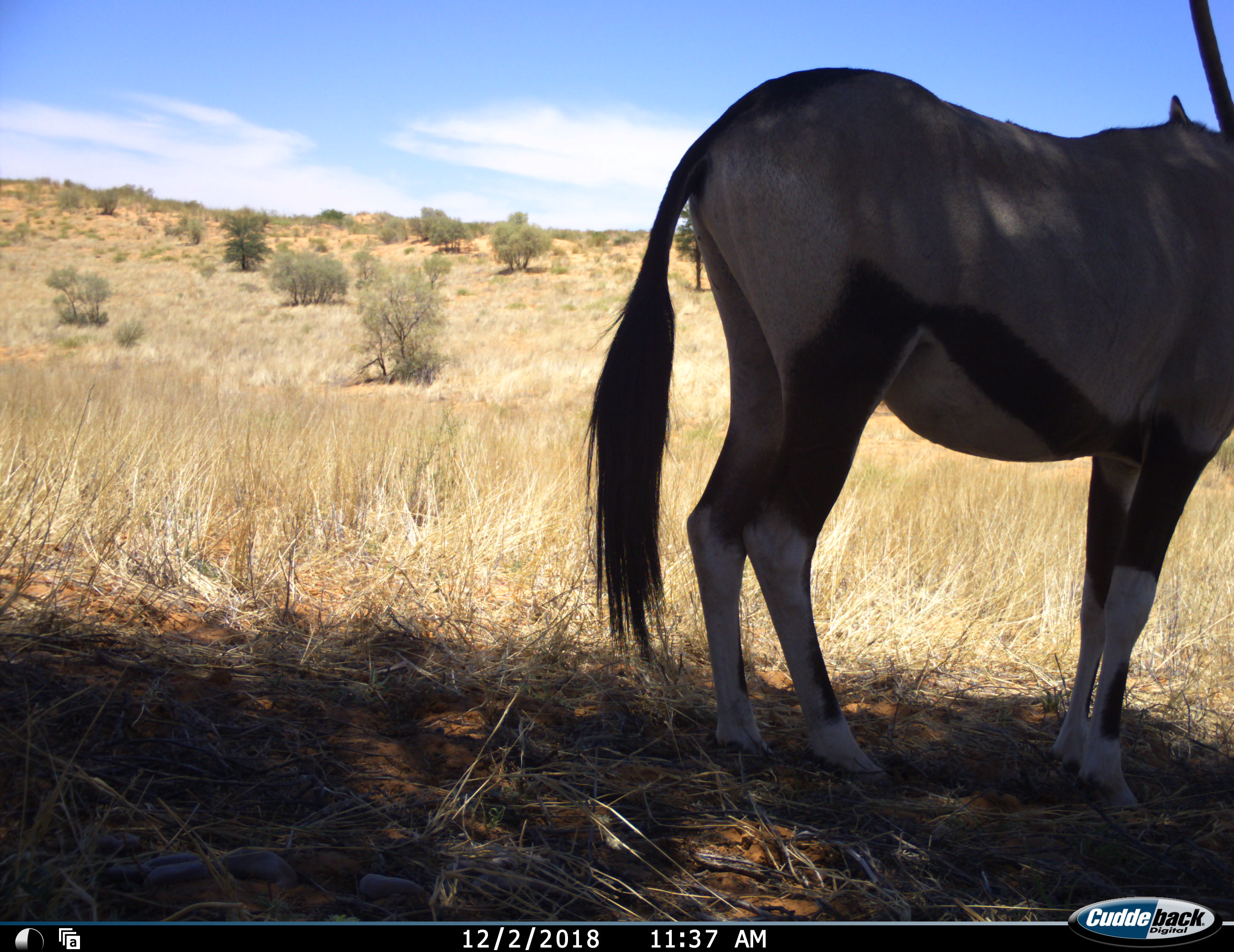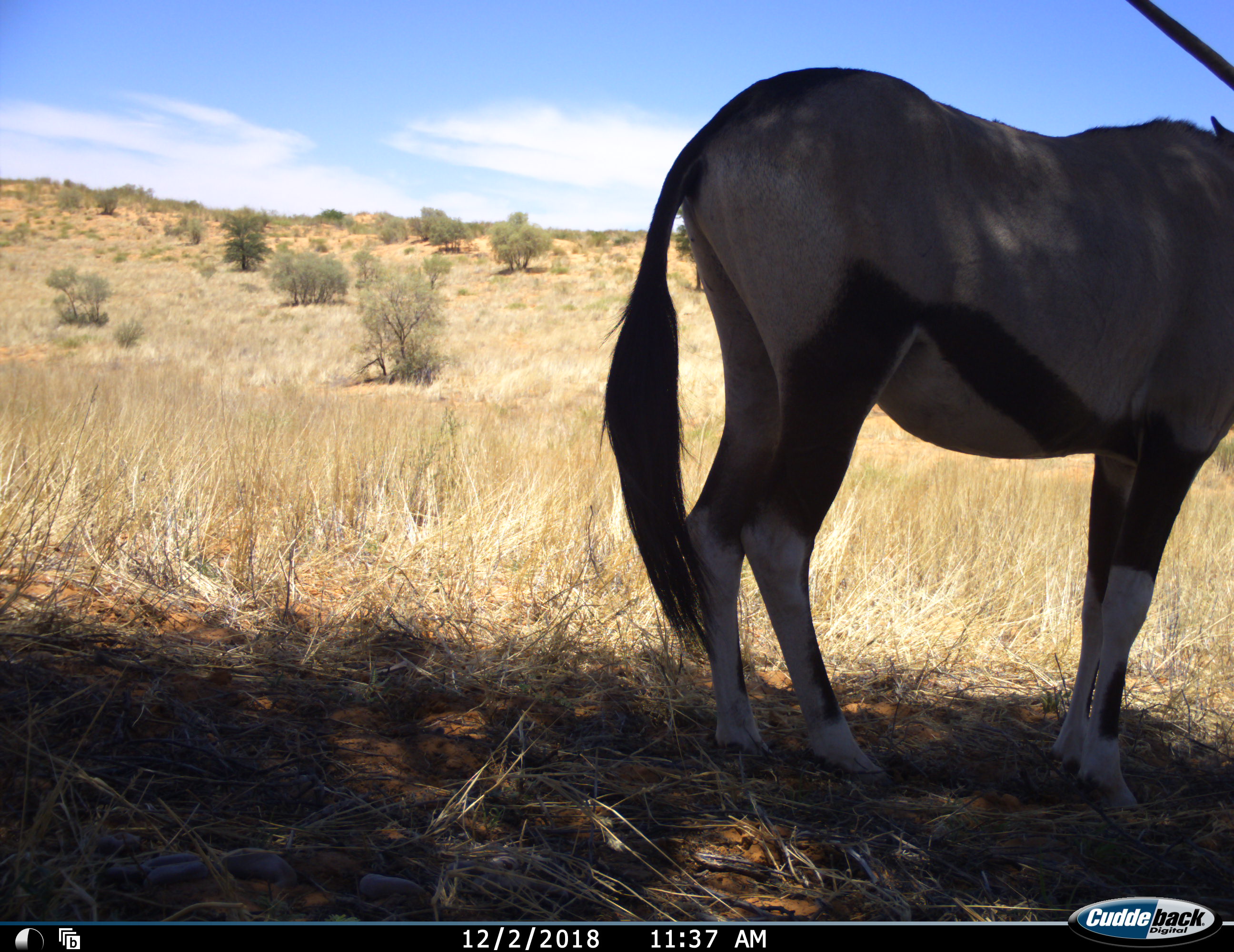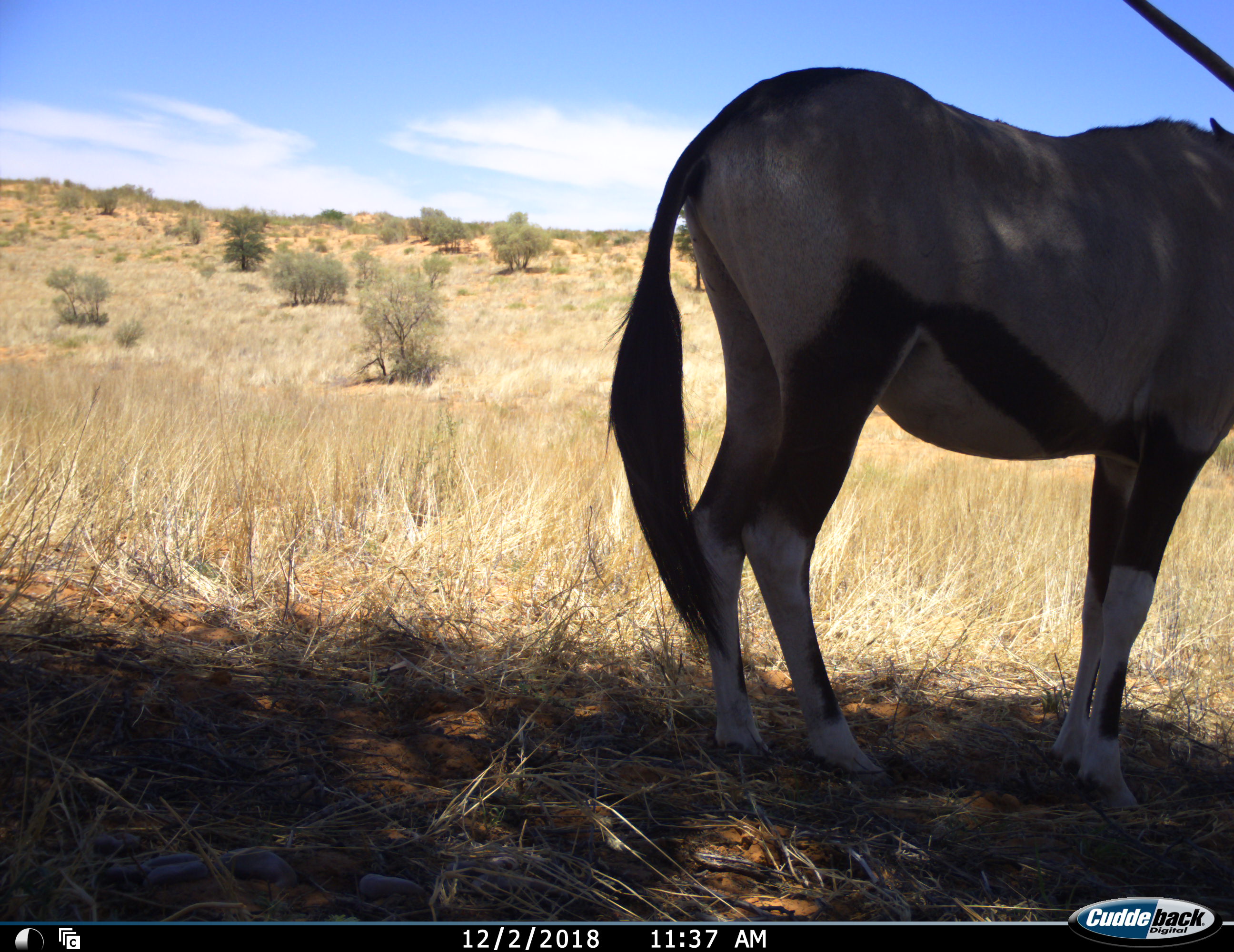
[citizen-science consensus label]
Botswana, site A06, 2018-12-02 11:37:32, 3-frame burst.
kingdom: Animalia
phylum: Chordata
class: Mammalia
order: Artiodactyla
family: Bovidae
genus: Oryx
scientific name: Oryx gazella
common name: gemsbok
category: gemsbokoryx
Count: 1.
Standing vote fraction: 90%.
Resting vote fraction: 10%.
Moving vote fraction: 0%.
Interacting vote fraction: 0%.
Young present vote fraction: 0%.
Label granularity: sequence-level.